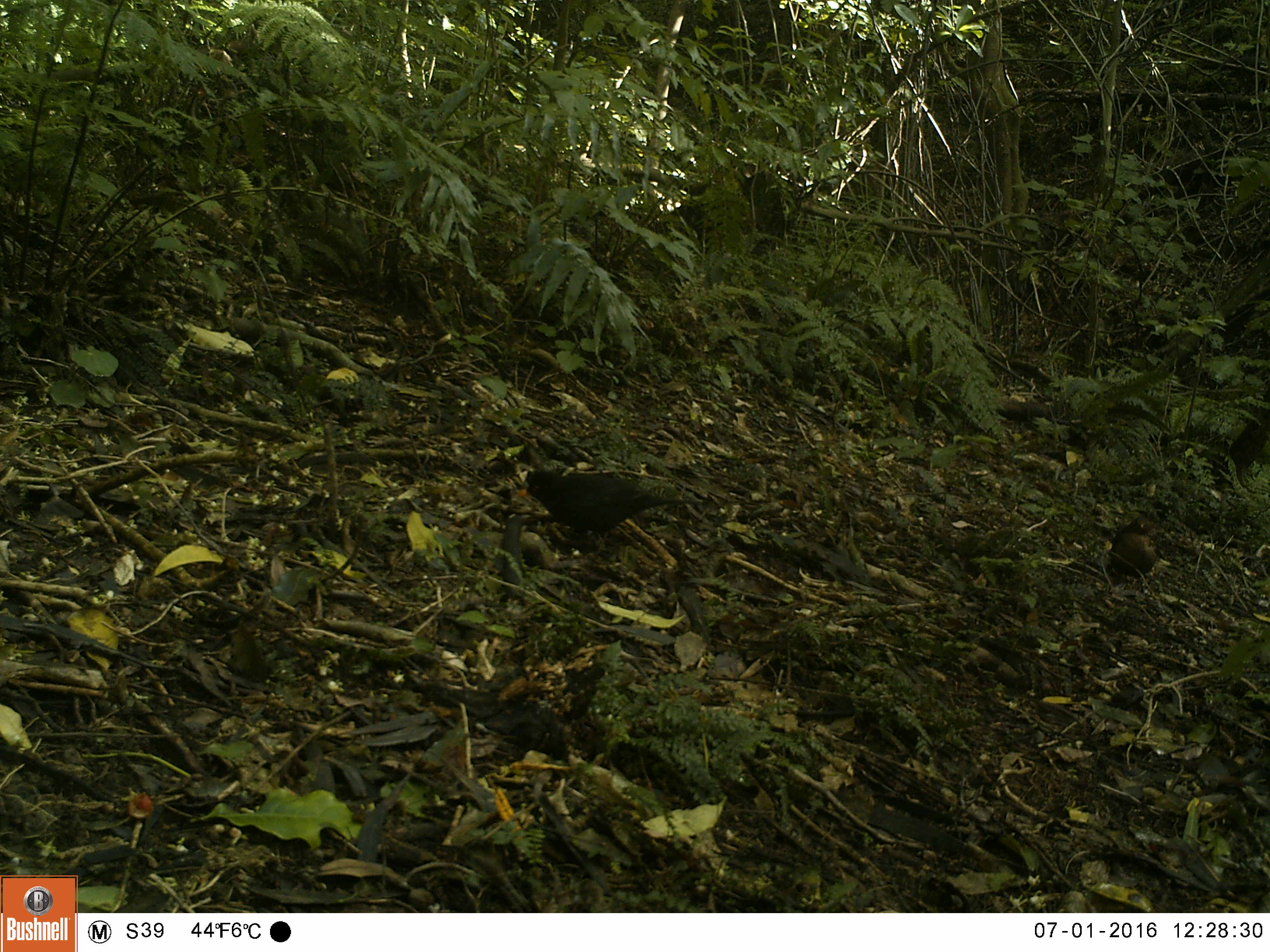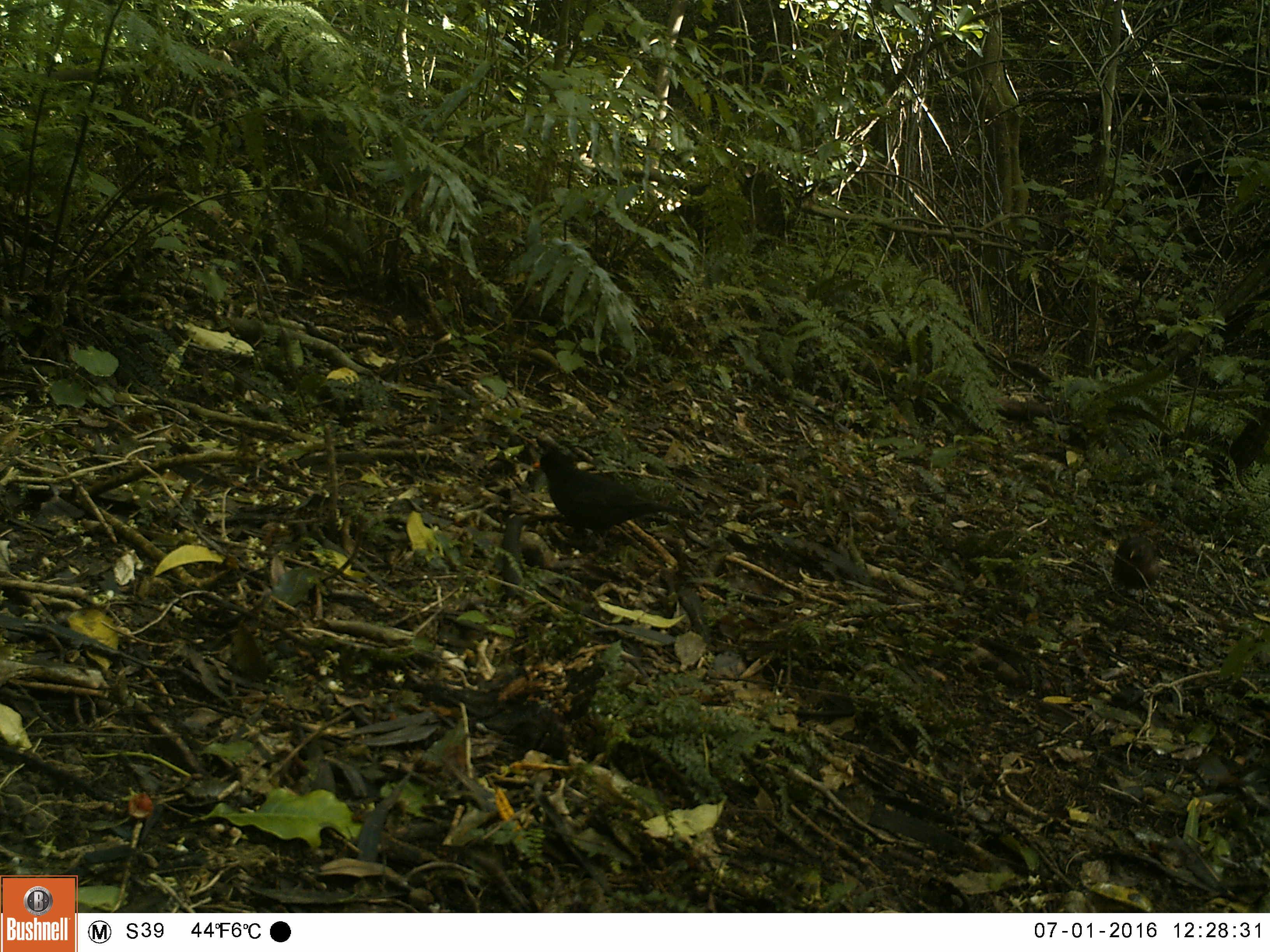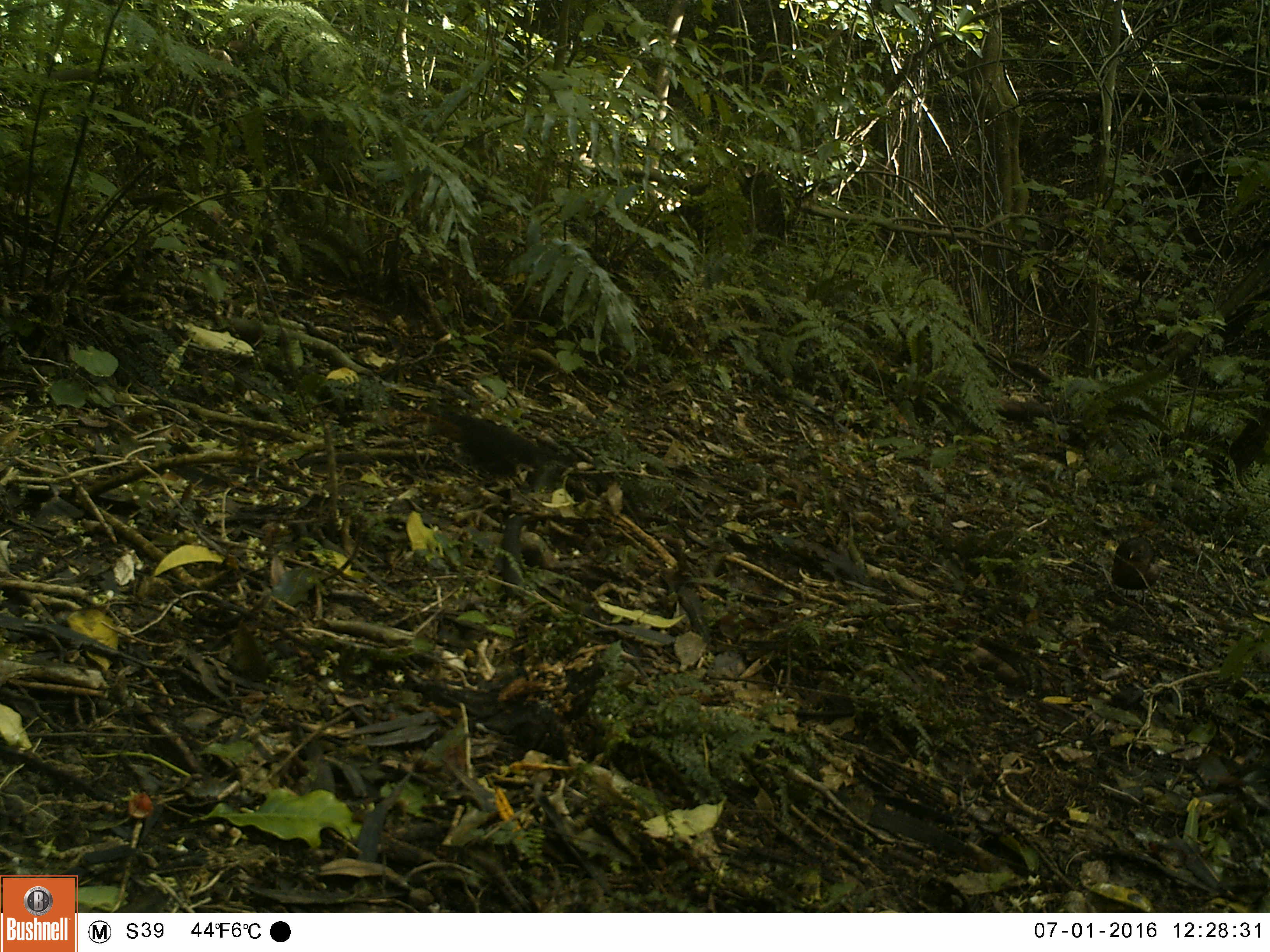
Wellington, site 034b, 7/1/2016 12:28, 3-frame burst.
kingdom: Animalia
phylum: Chordata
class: Aves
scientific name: Aves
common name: bird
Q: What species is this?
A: Bird (Aves).